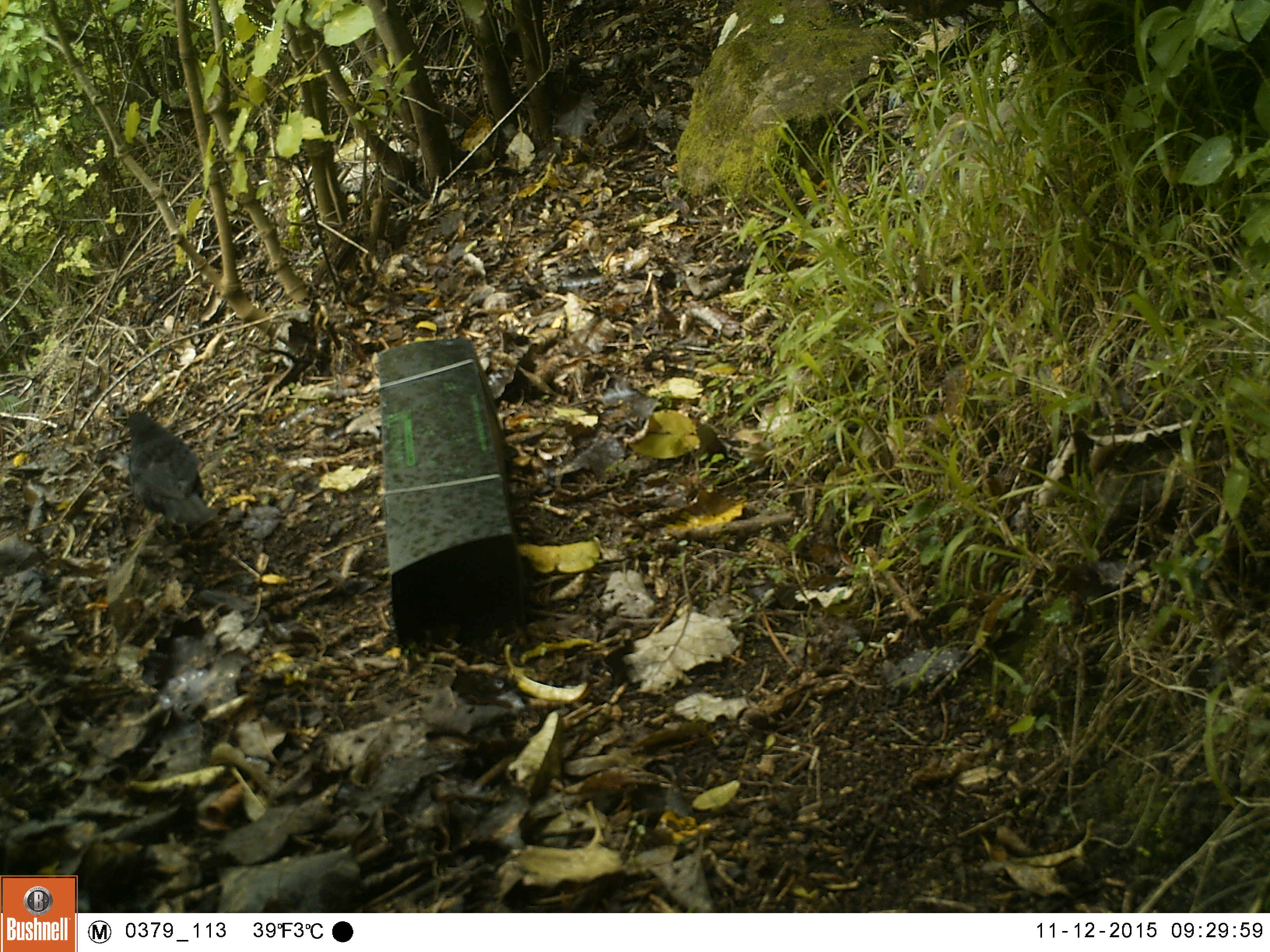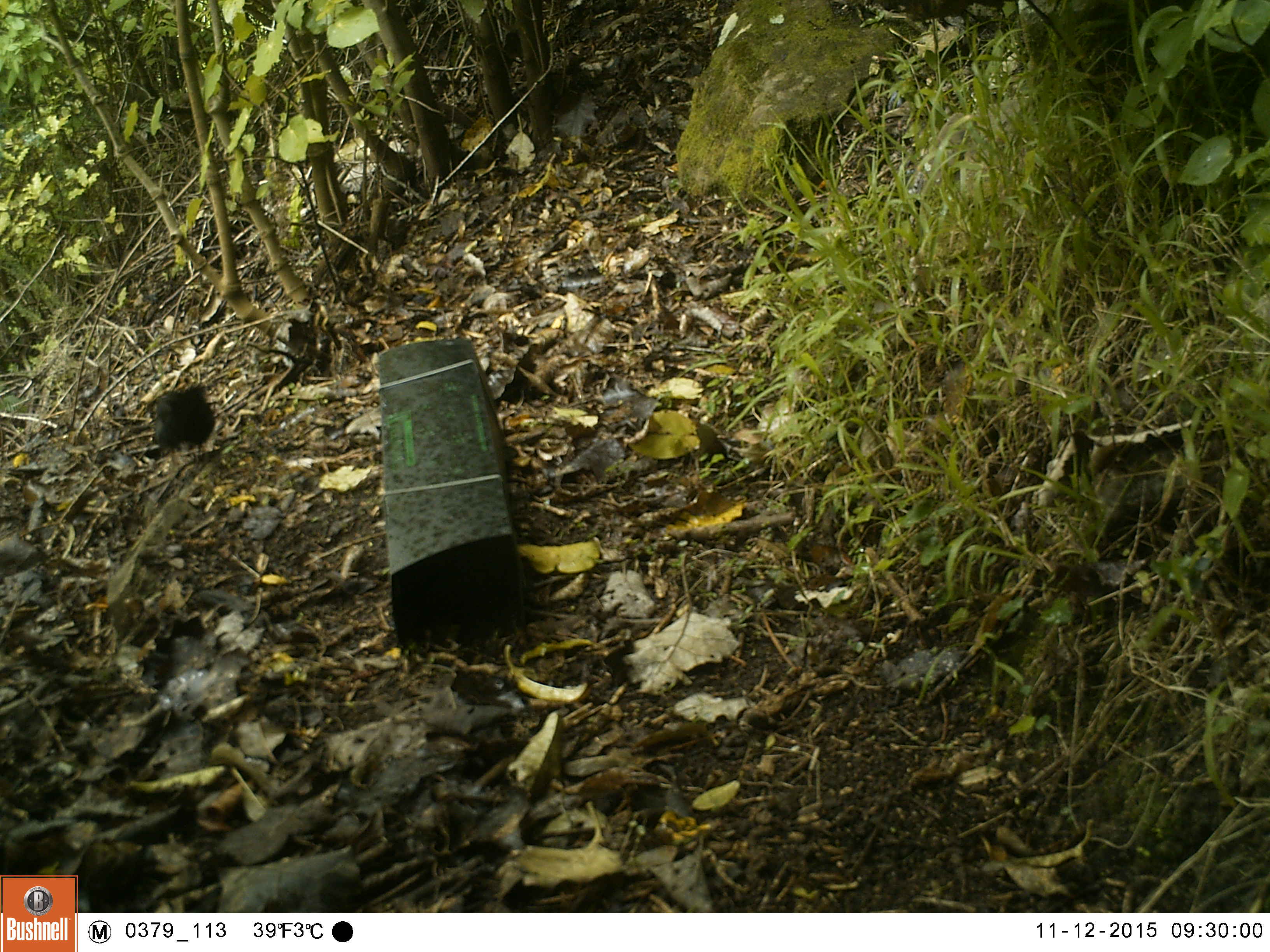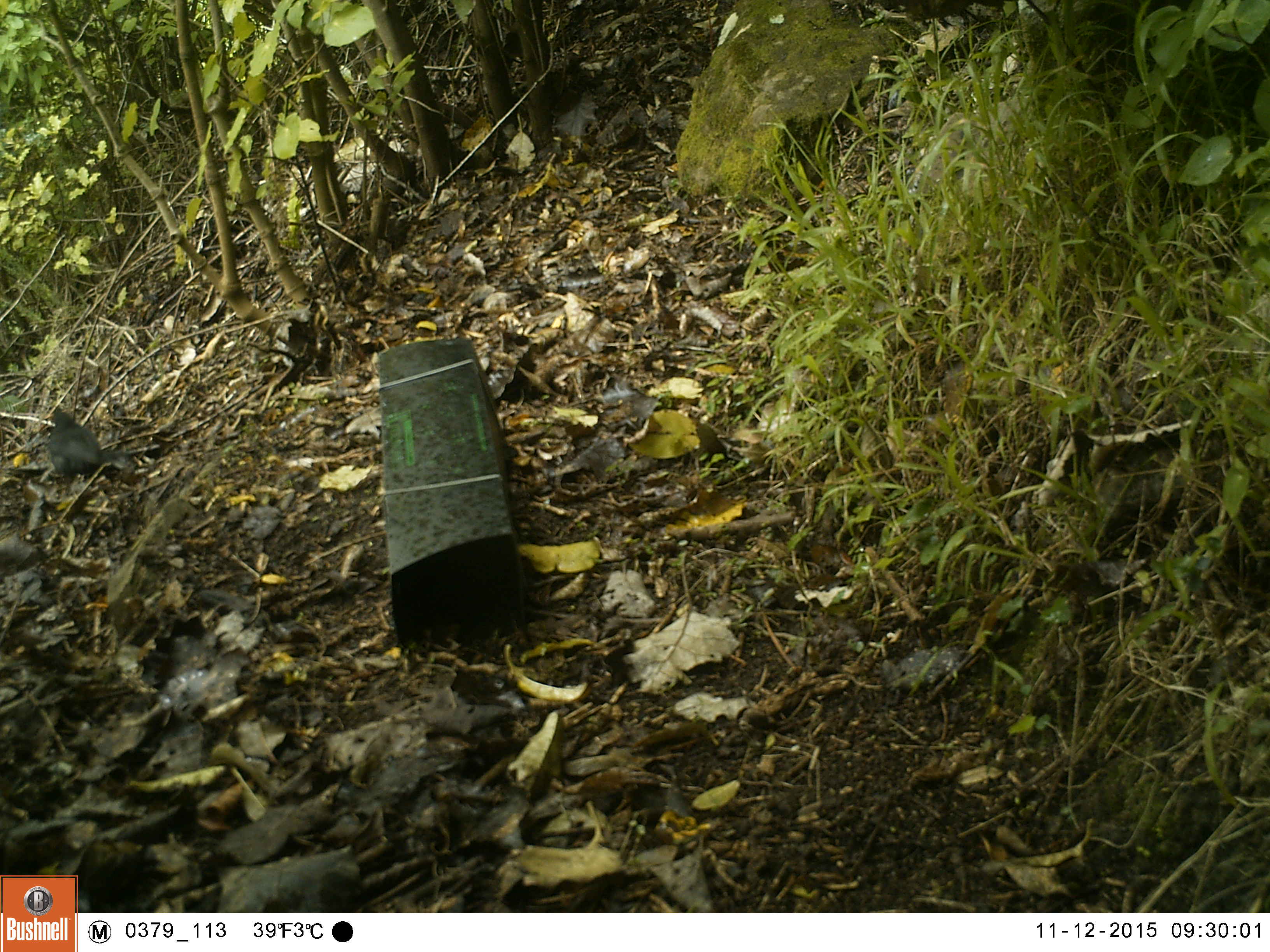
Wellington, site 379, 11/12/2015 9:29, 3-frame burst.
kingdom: Animalia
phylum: Chordata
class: Aves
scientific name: Aves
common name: bird